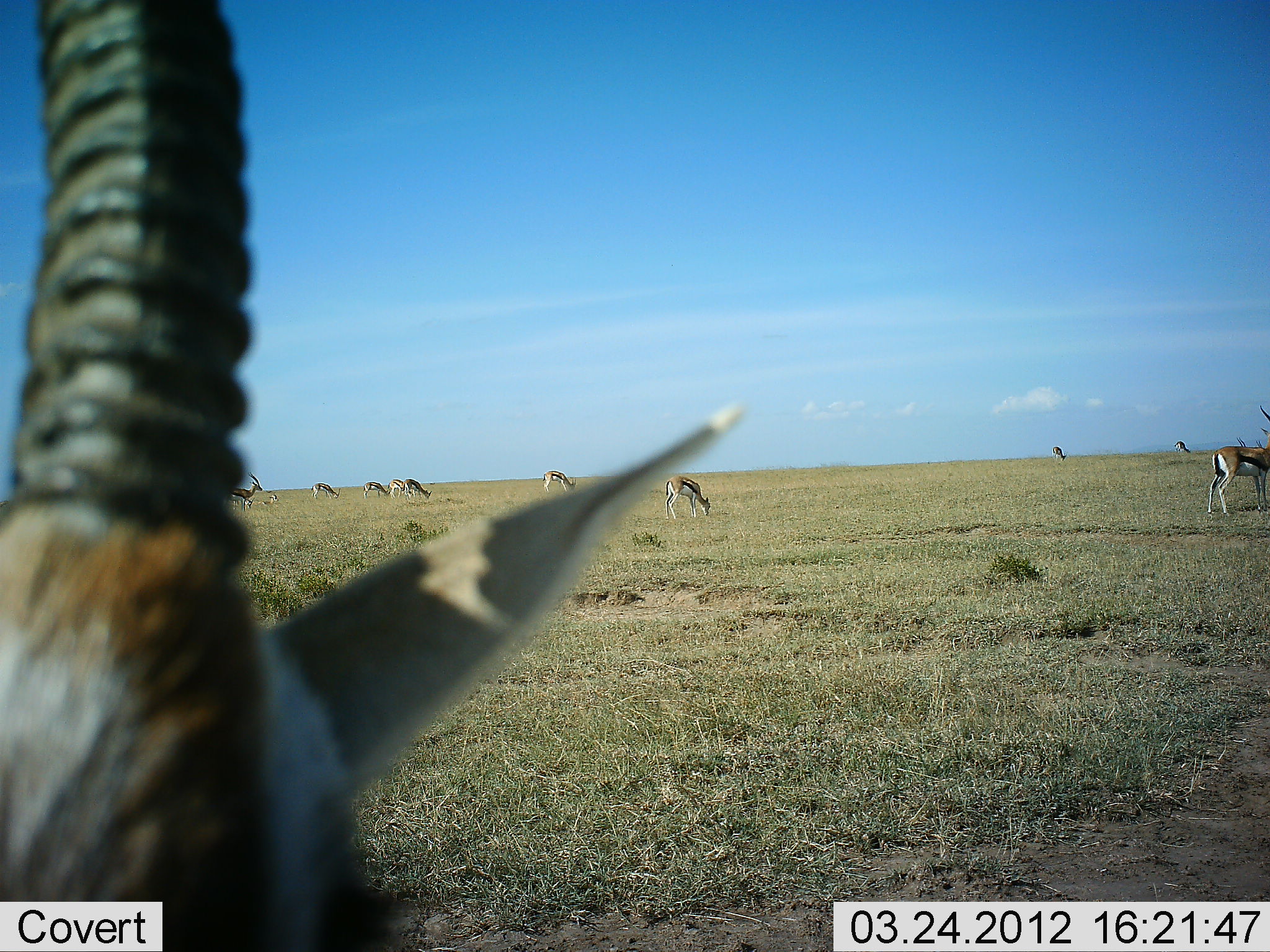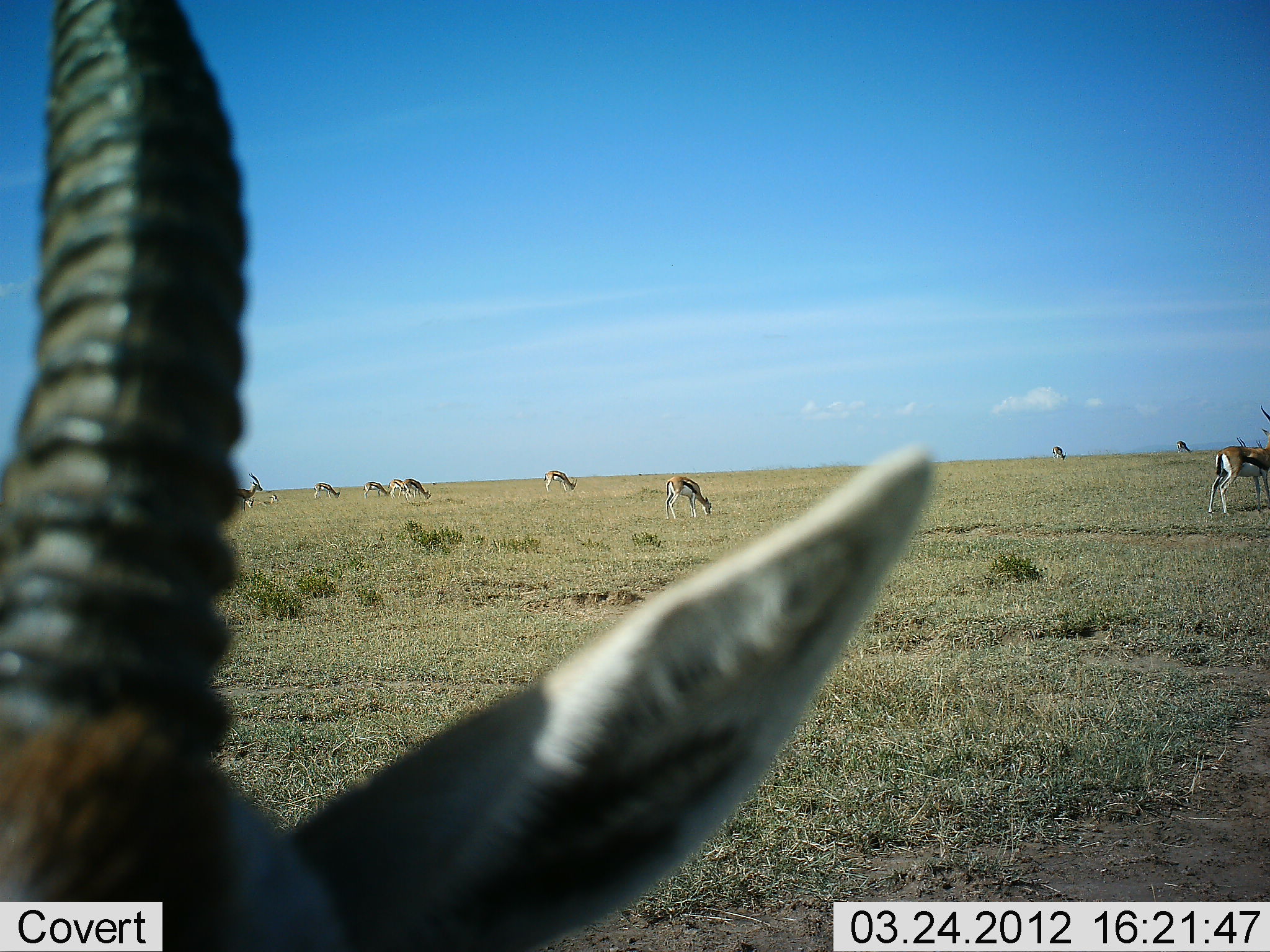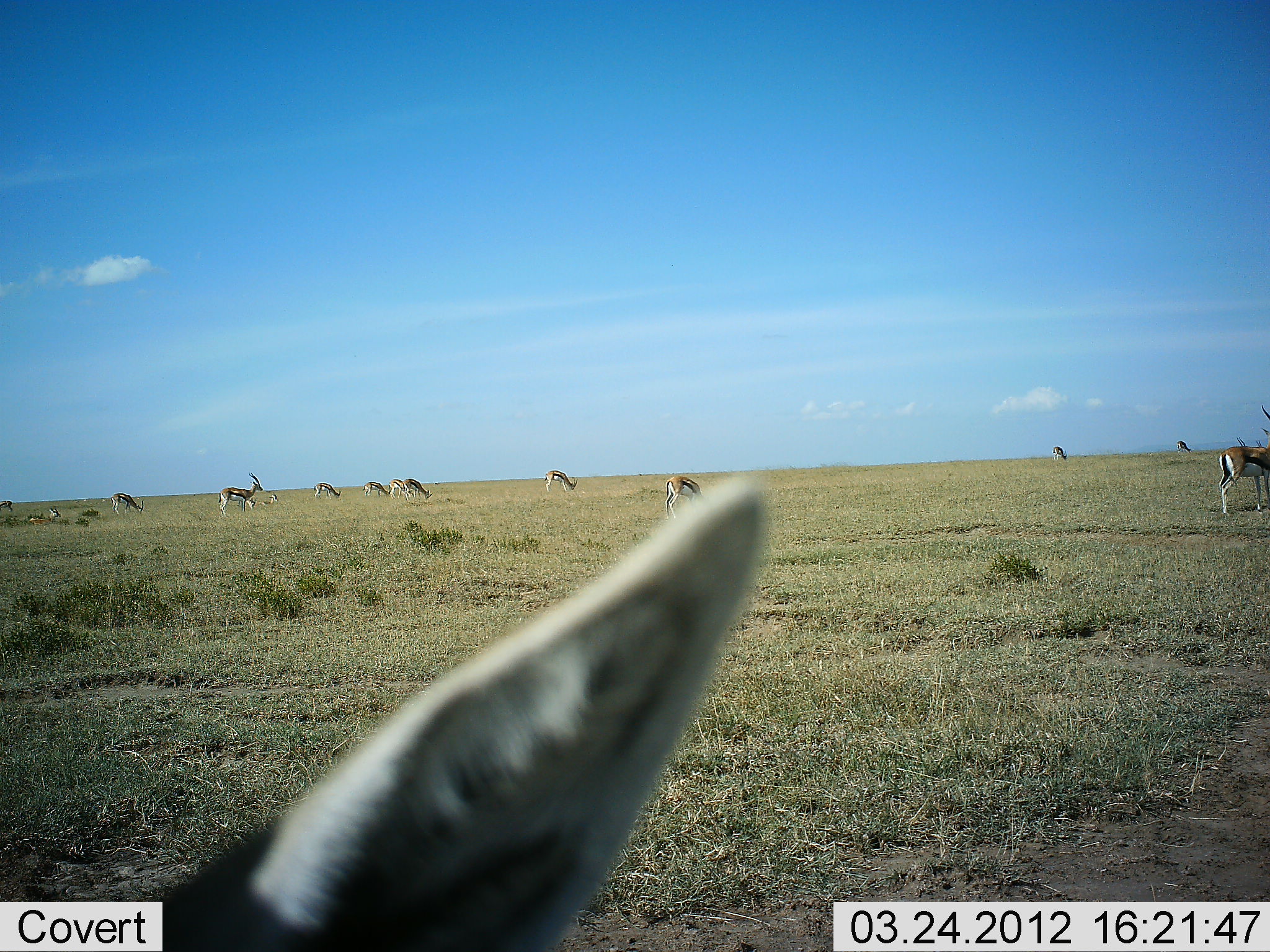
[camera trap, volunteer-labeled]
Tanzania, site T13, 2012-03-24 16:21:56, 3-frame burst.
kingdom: Animalia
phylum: Chordata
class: Mammalia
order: Artiodactyla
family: Bovidae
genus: Eudorcas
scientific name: Eudorcas thomsonii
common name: thomson's gazelle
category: gazellethomsons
Gazellethomsons (thomson's gazelle) (Eudorcas thomsonii), count 11-50. Behavior (volunteer vote fractions): standing 71%, resting 6%, moving 6%, interacting 0%. Young present (vote fraction): 6%. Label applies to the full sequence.